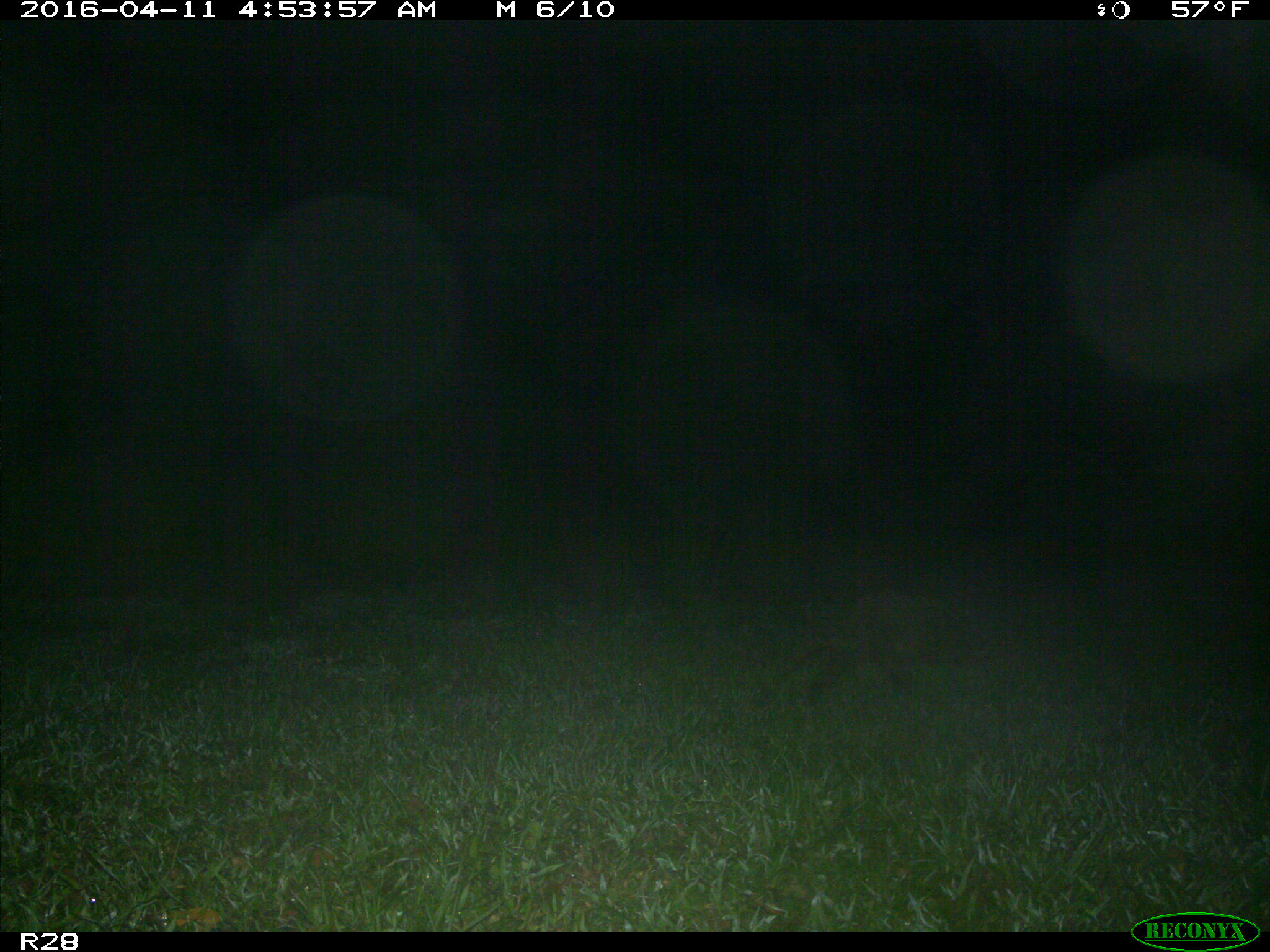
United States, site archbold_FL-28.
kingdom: Animalia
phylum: Chordata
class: Mammalia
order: Carnivora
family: Procyonidae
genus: Procyon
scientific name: Procyon lotor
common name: common raccoon